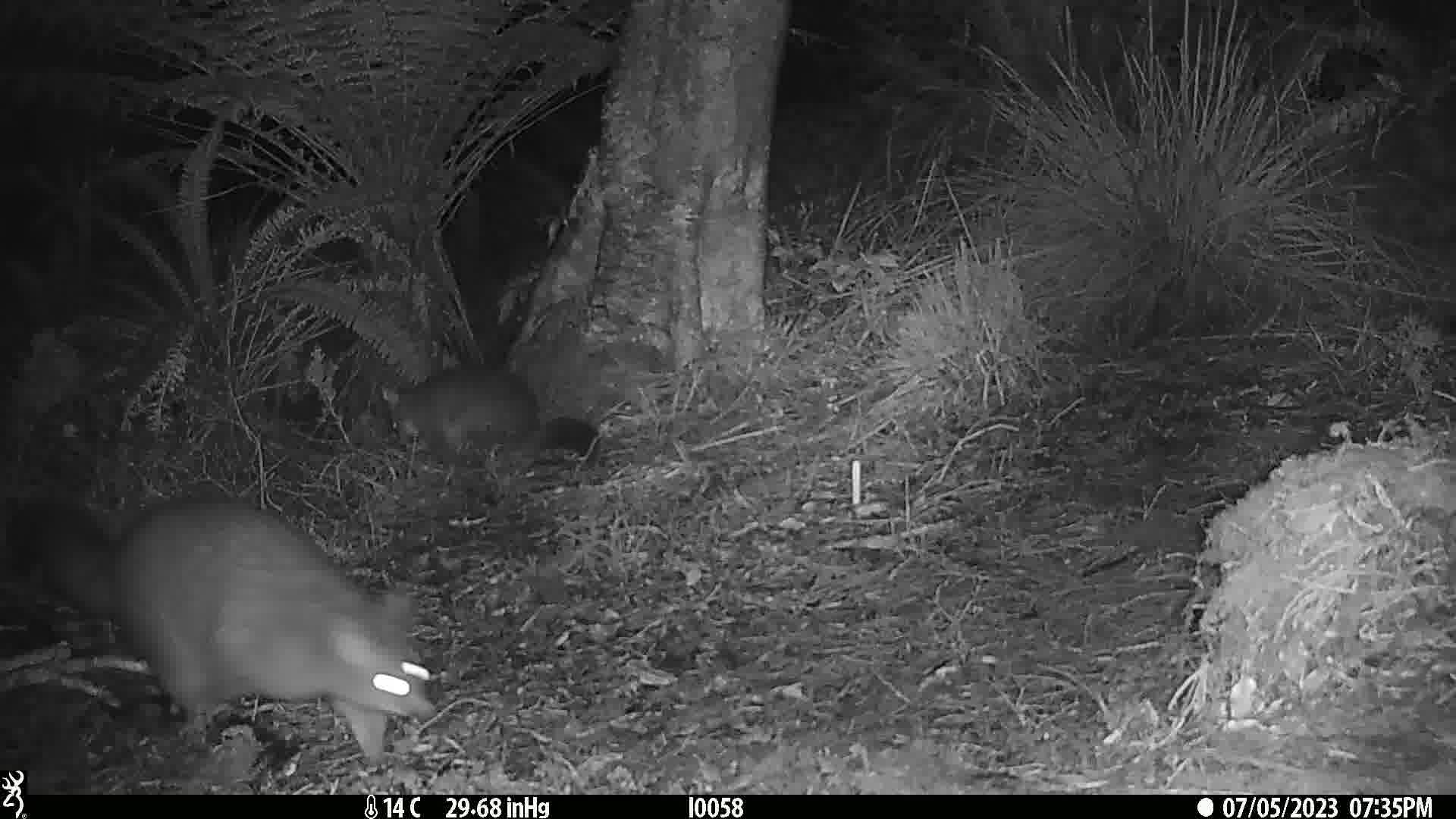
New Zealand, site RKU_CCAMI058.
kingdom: Animalia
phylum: Chordata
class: Mammalia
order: Diprotodontia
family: Phalangeridae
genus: Trichosurus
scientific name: Trichosurus vulpecula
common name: common brushtail possum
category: possum